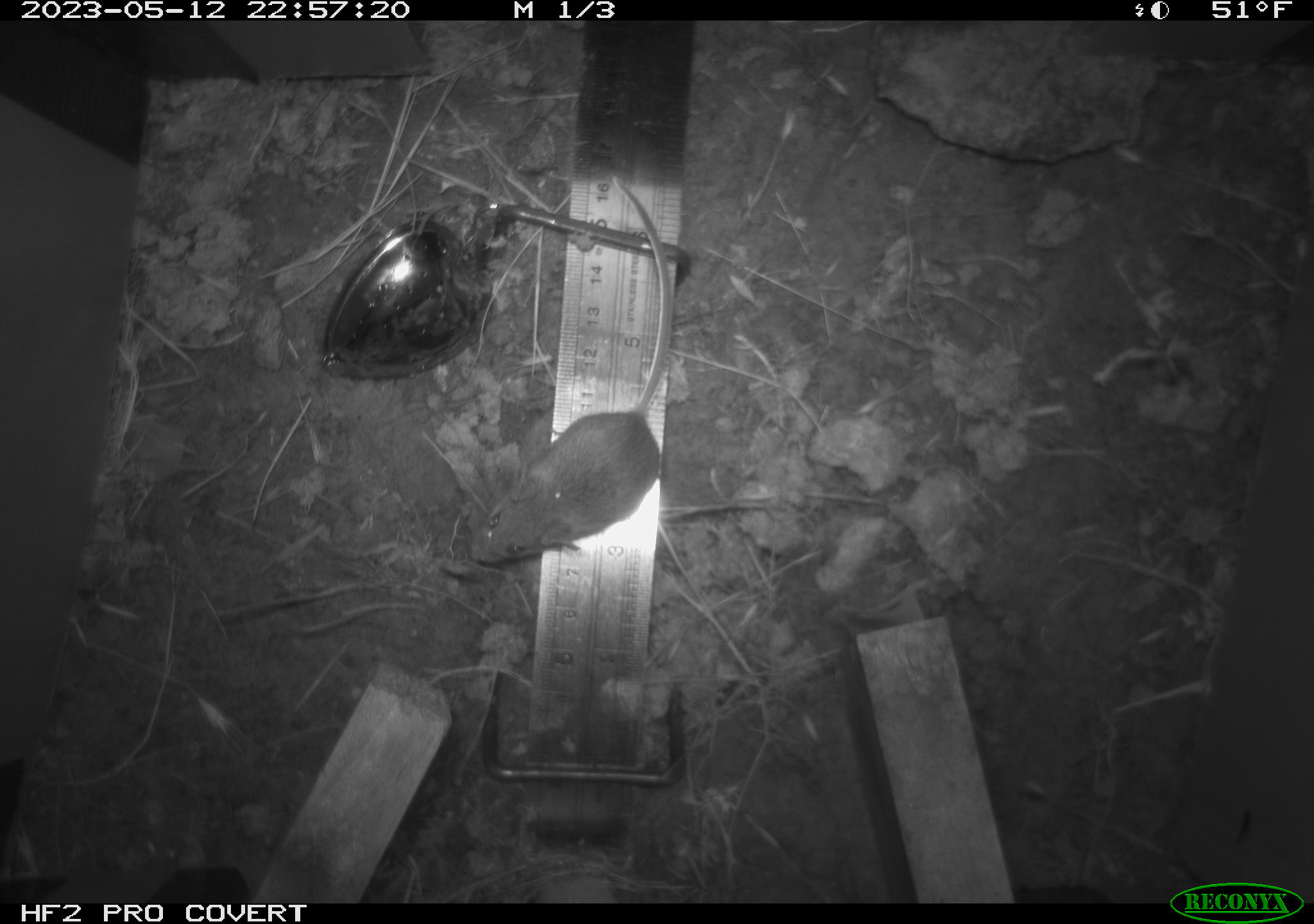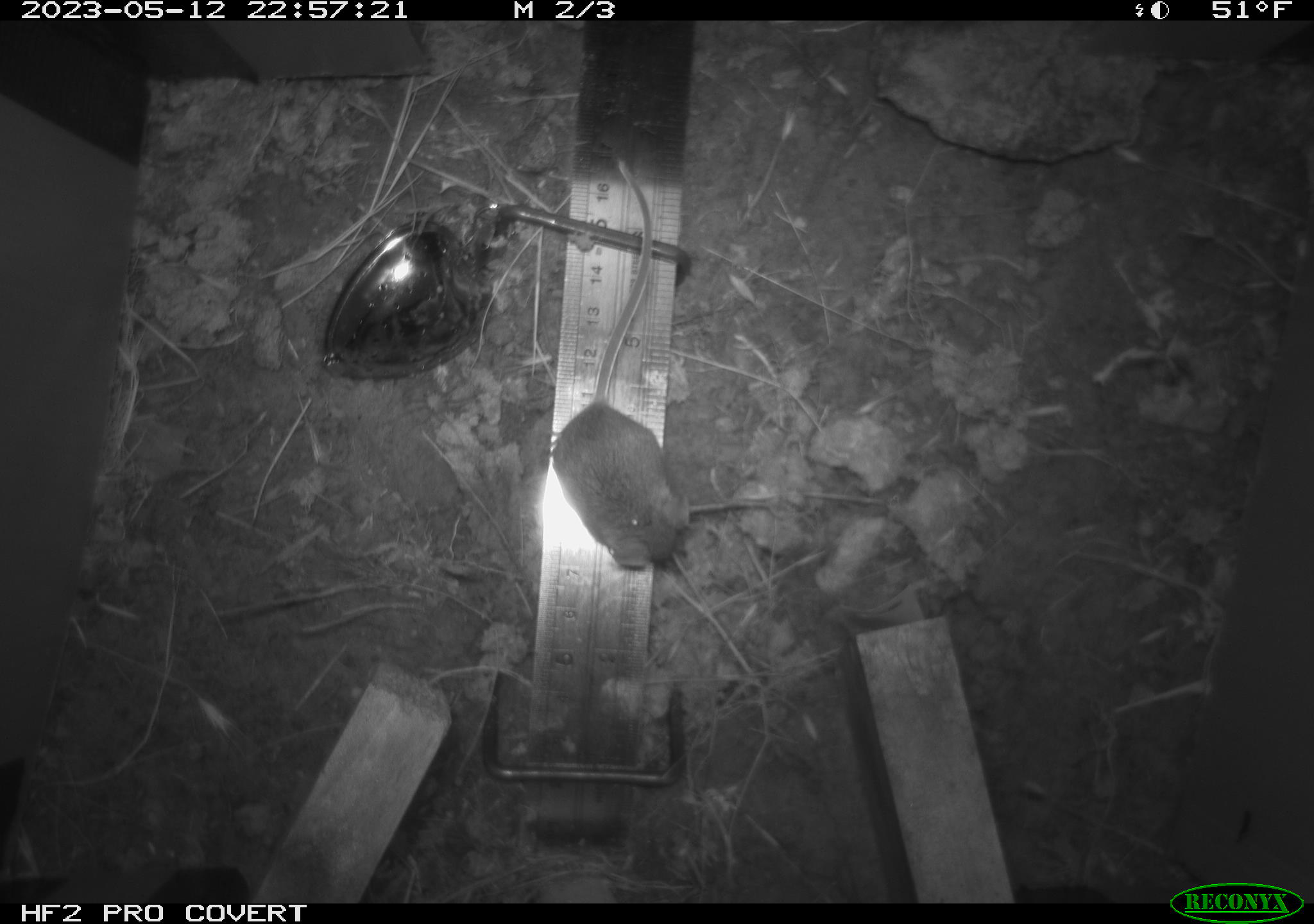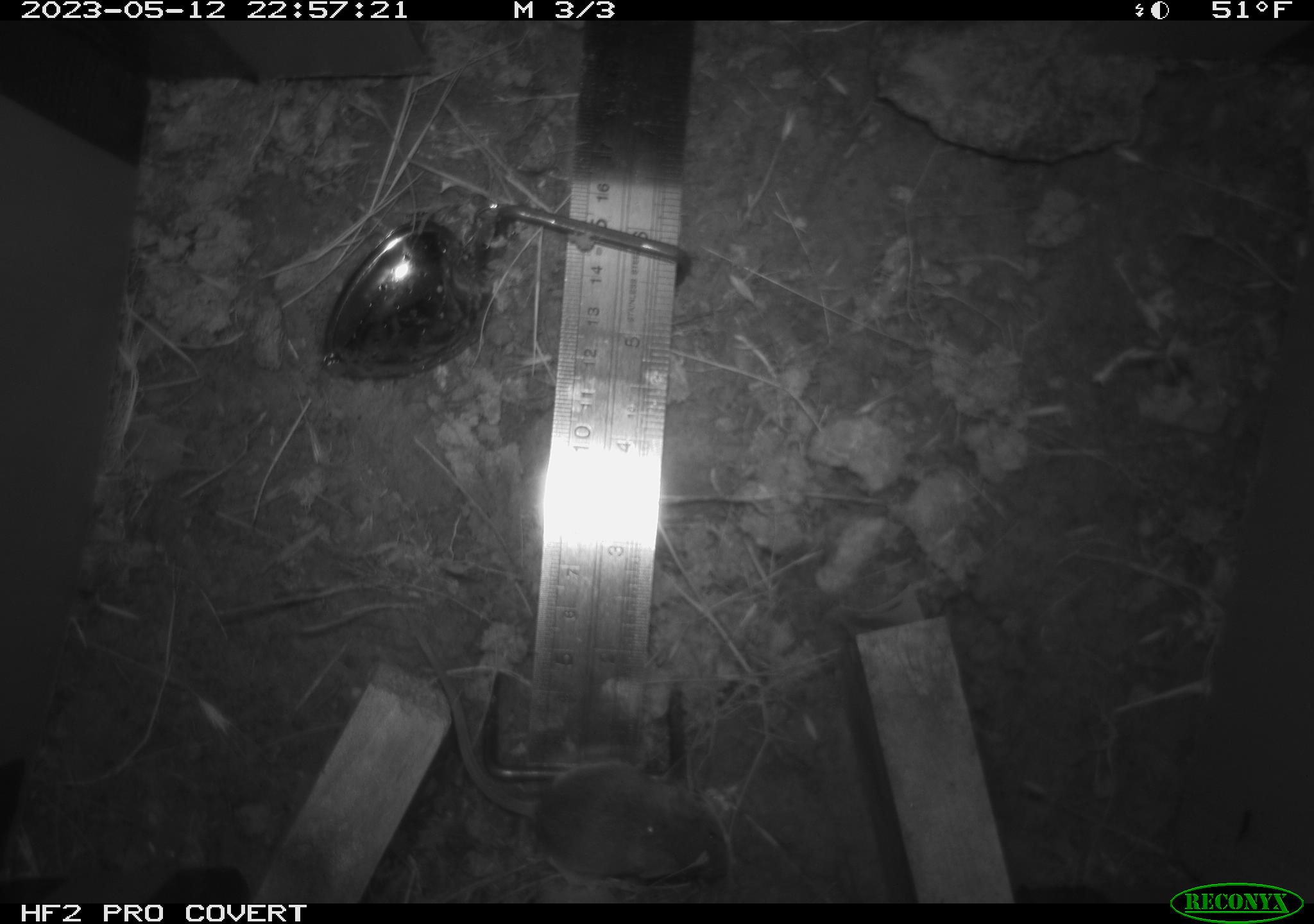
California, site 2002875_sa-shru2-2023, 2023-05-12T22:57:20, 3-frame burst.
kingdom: Animalia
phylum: Chordata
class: Mammalia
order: Rodentia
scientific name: Rodentia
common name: mouse species